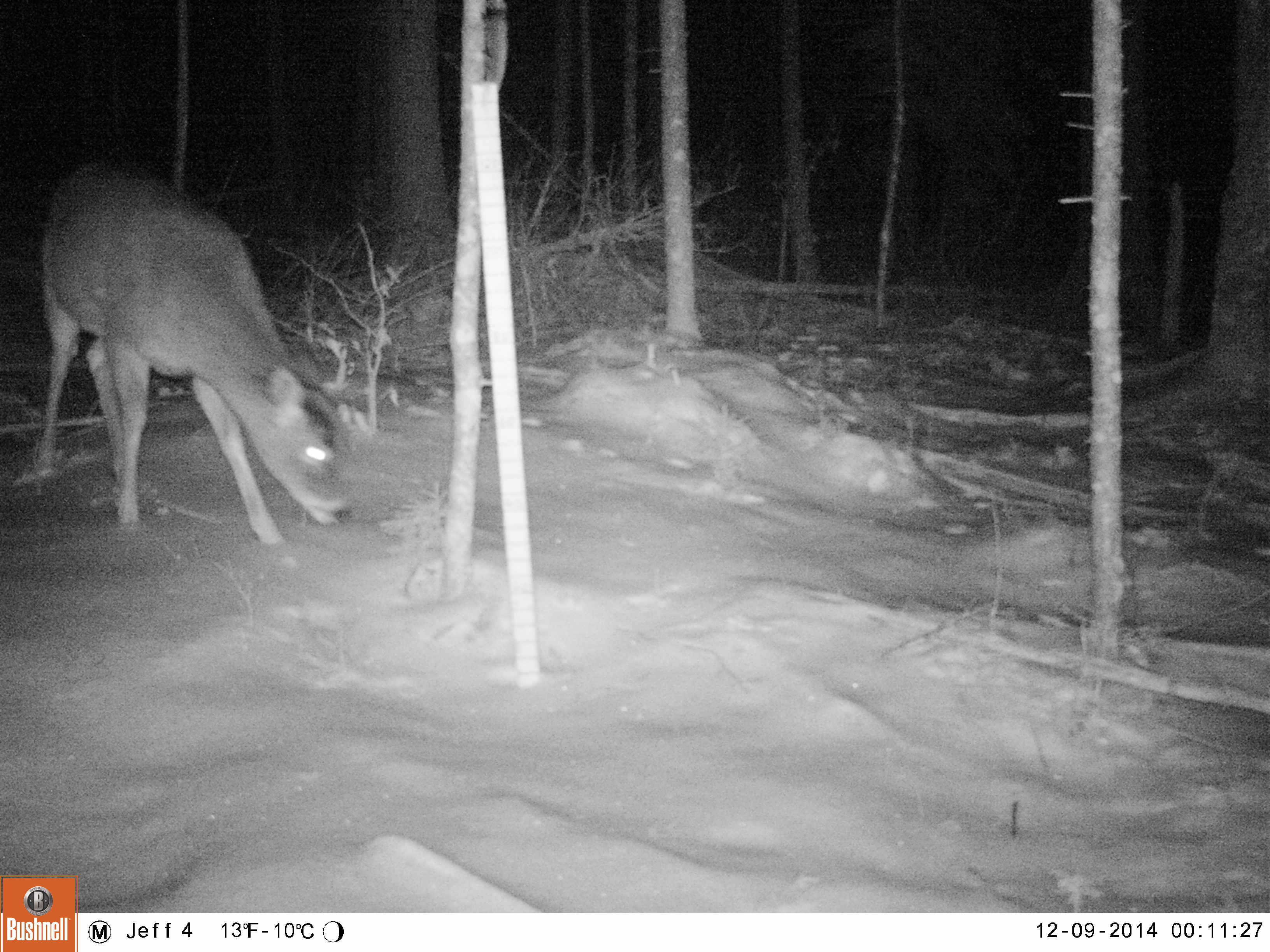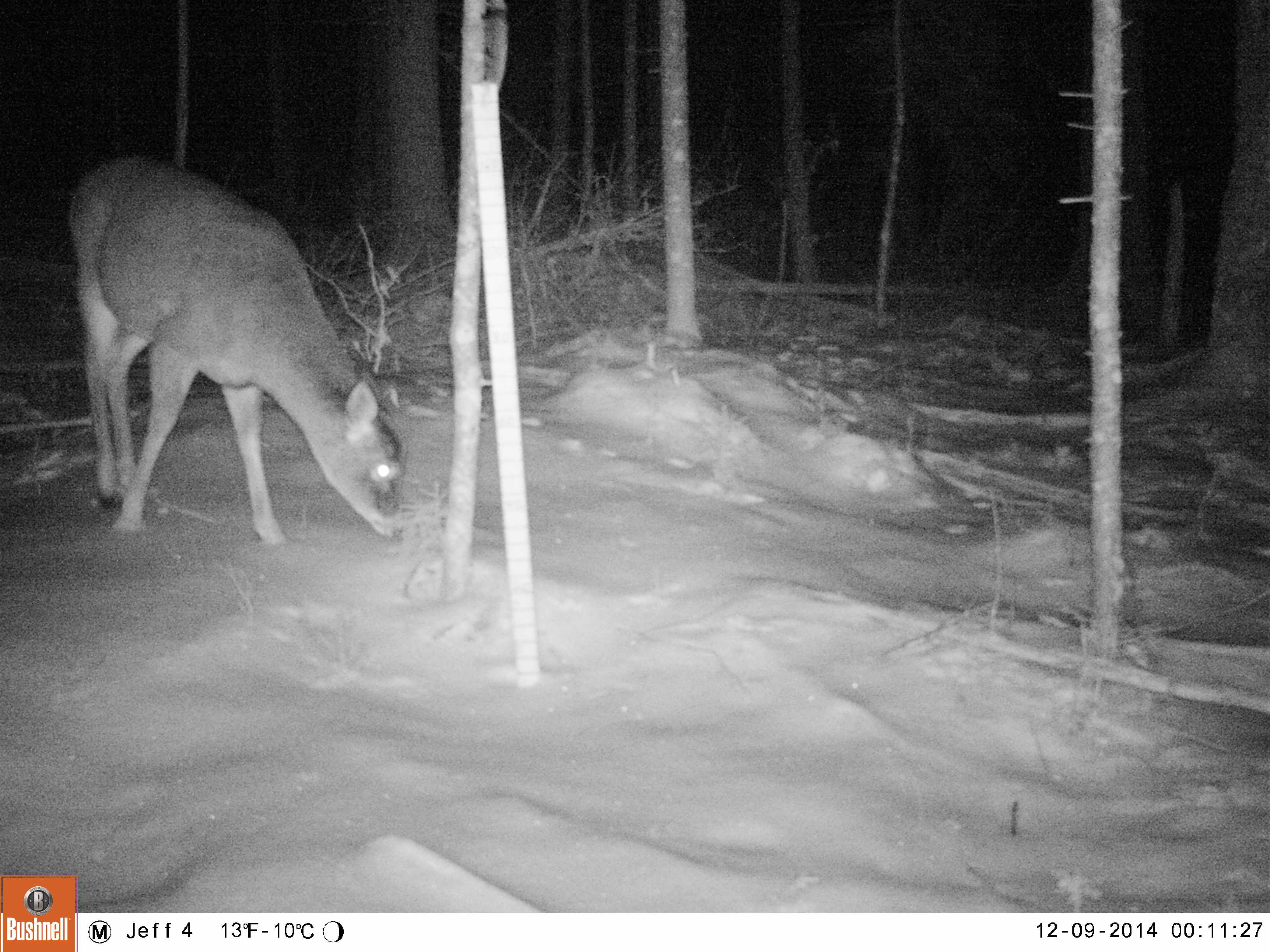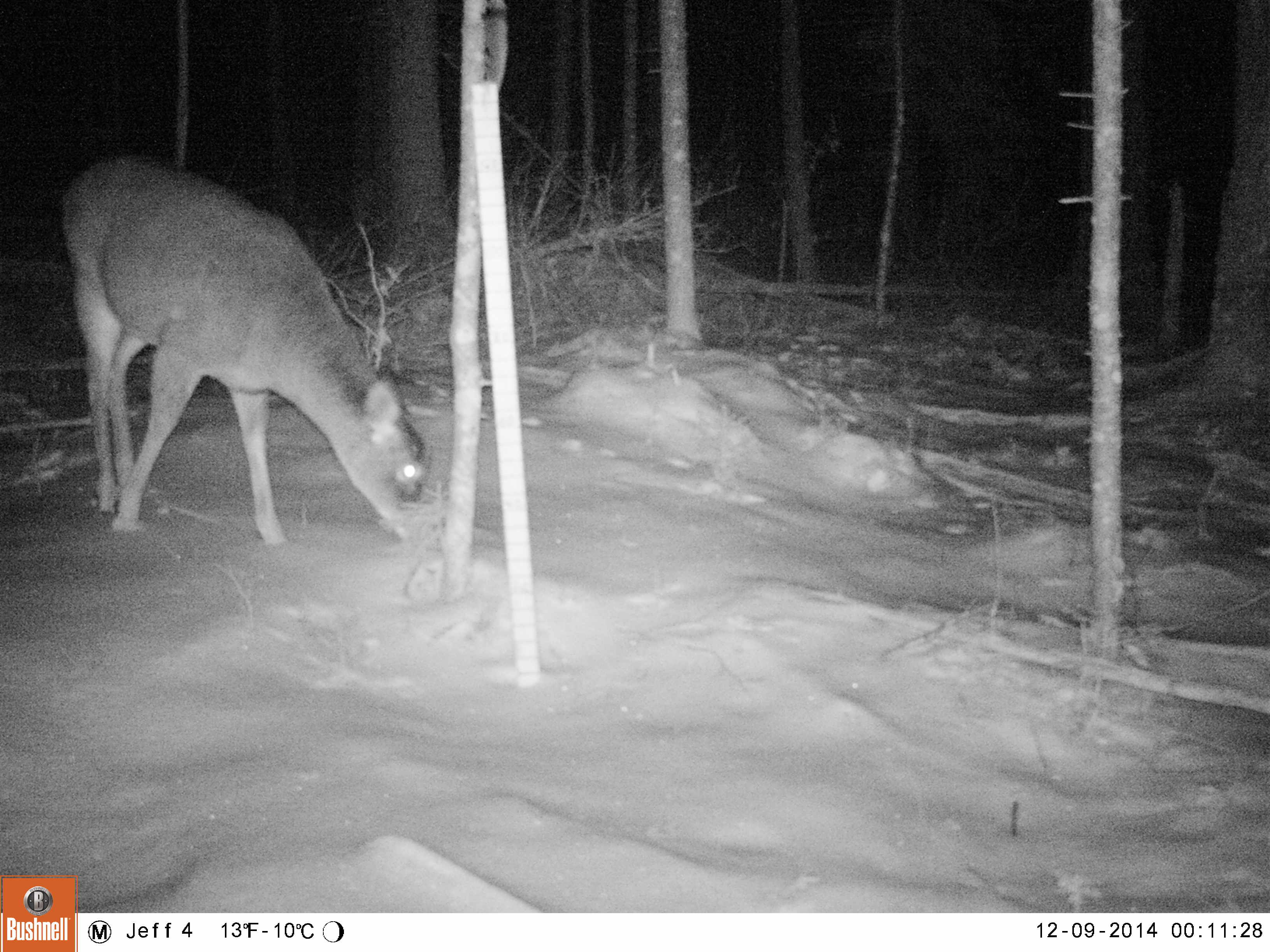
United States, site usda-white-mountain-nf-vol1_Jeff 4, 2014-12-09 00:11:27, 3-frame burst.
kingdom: Animalia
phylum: Chordata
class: Mammalia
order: Artiodactyla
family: Cervidae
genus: Odocoileus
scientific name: Odocoileus virginianus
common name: white-tailed deer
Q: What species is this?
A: White-tailed deer (Odocoileus virginianus).